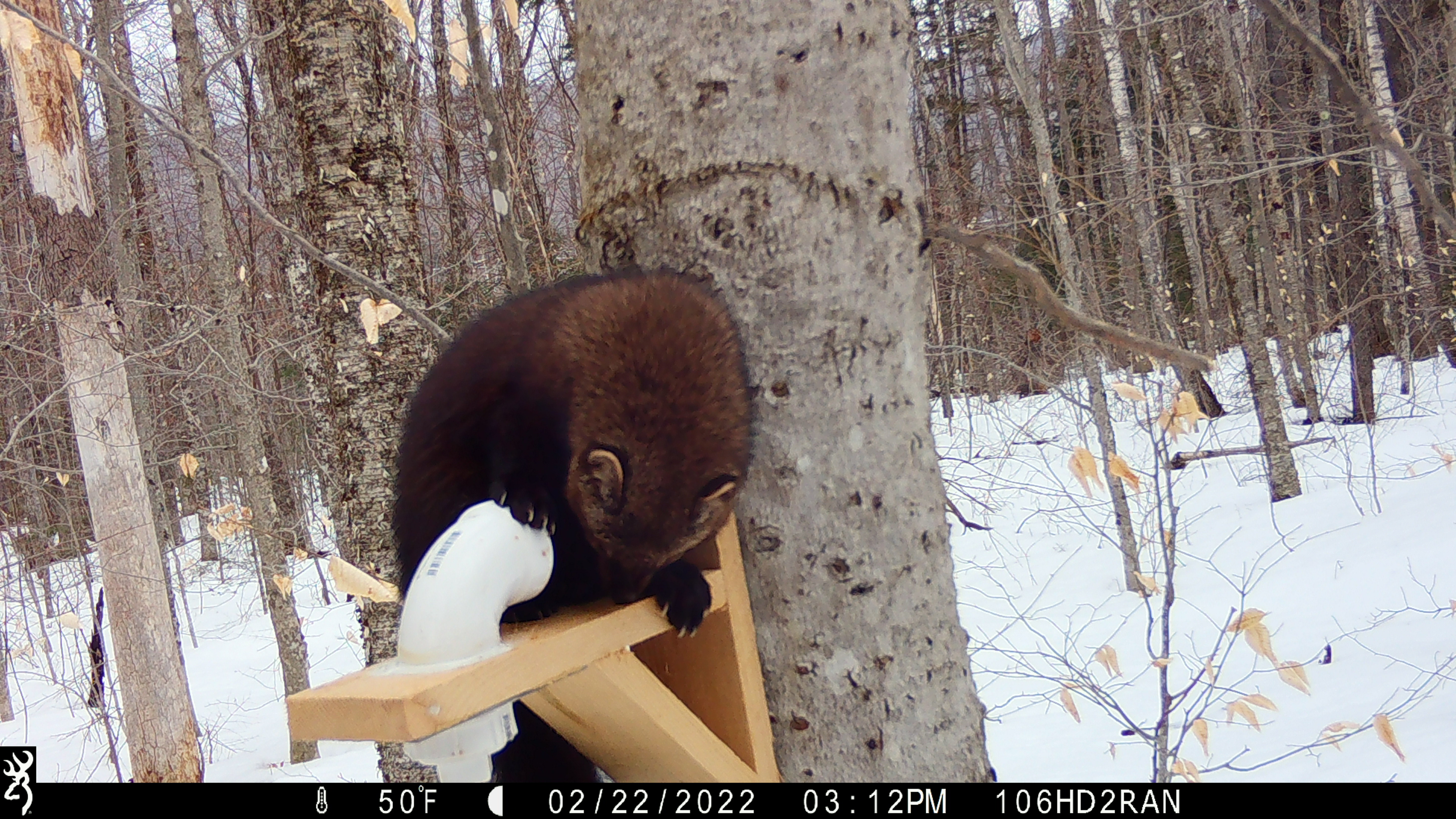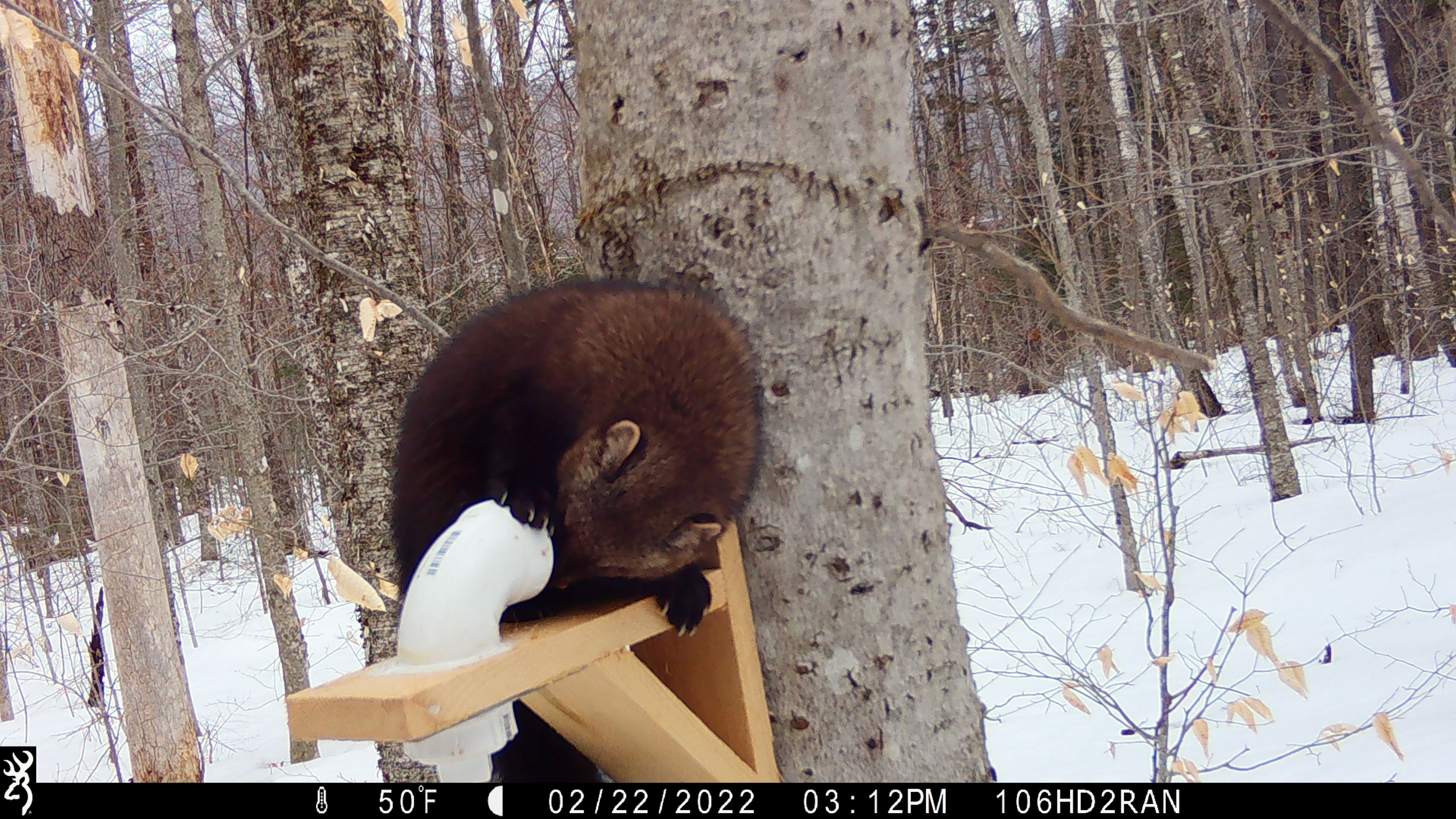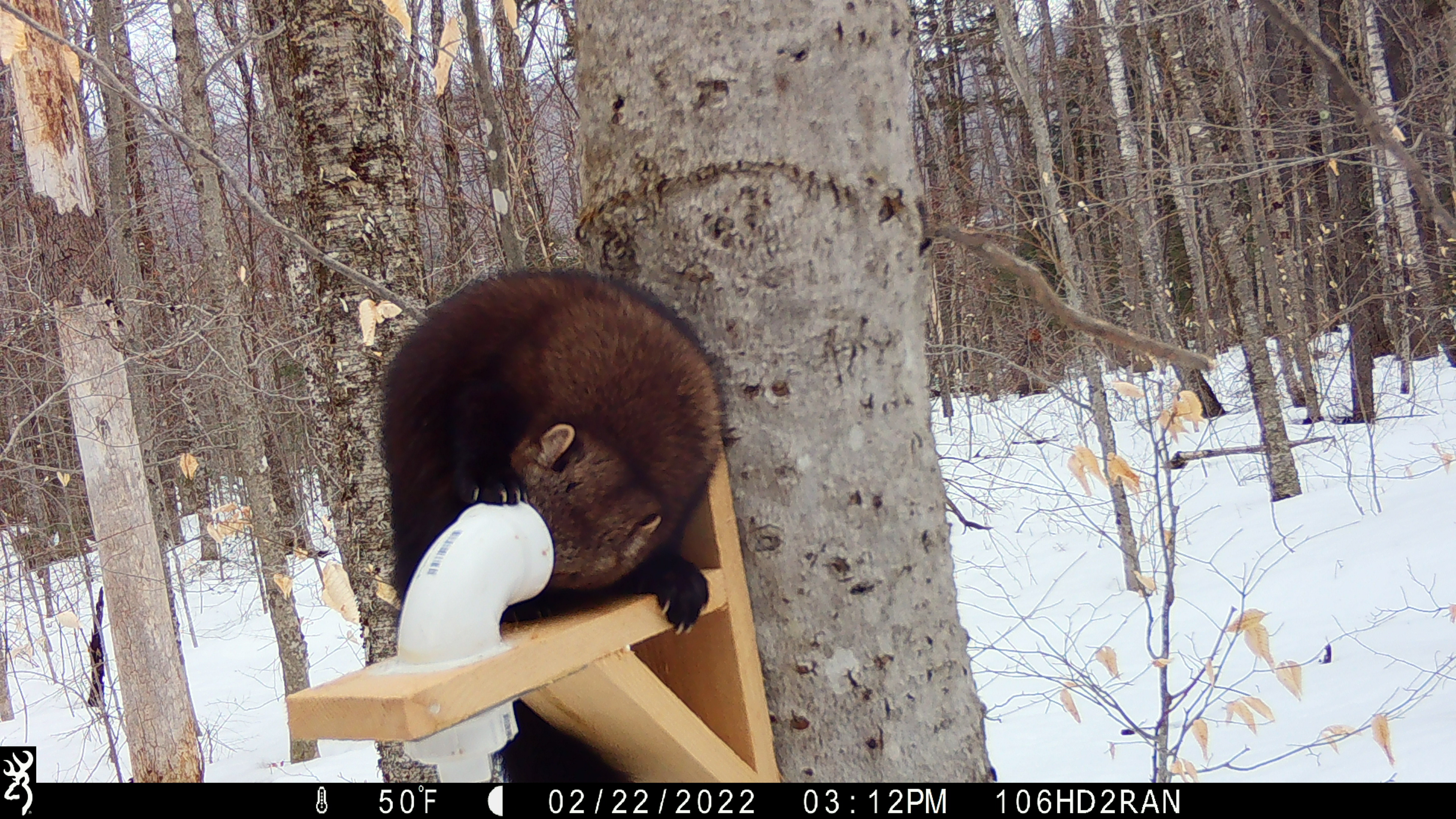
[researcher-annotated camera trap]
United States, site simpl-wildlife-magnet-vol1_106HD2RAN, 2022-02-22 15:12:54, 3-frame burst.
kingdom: Animalia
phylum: Chordata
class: Mammalia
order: Carnivora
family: Mustelidae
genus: Pekania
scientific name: Pekania pennanti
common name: fisher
Fisher (Pekania pennanti).